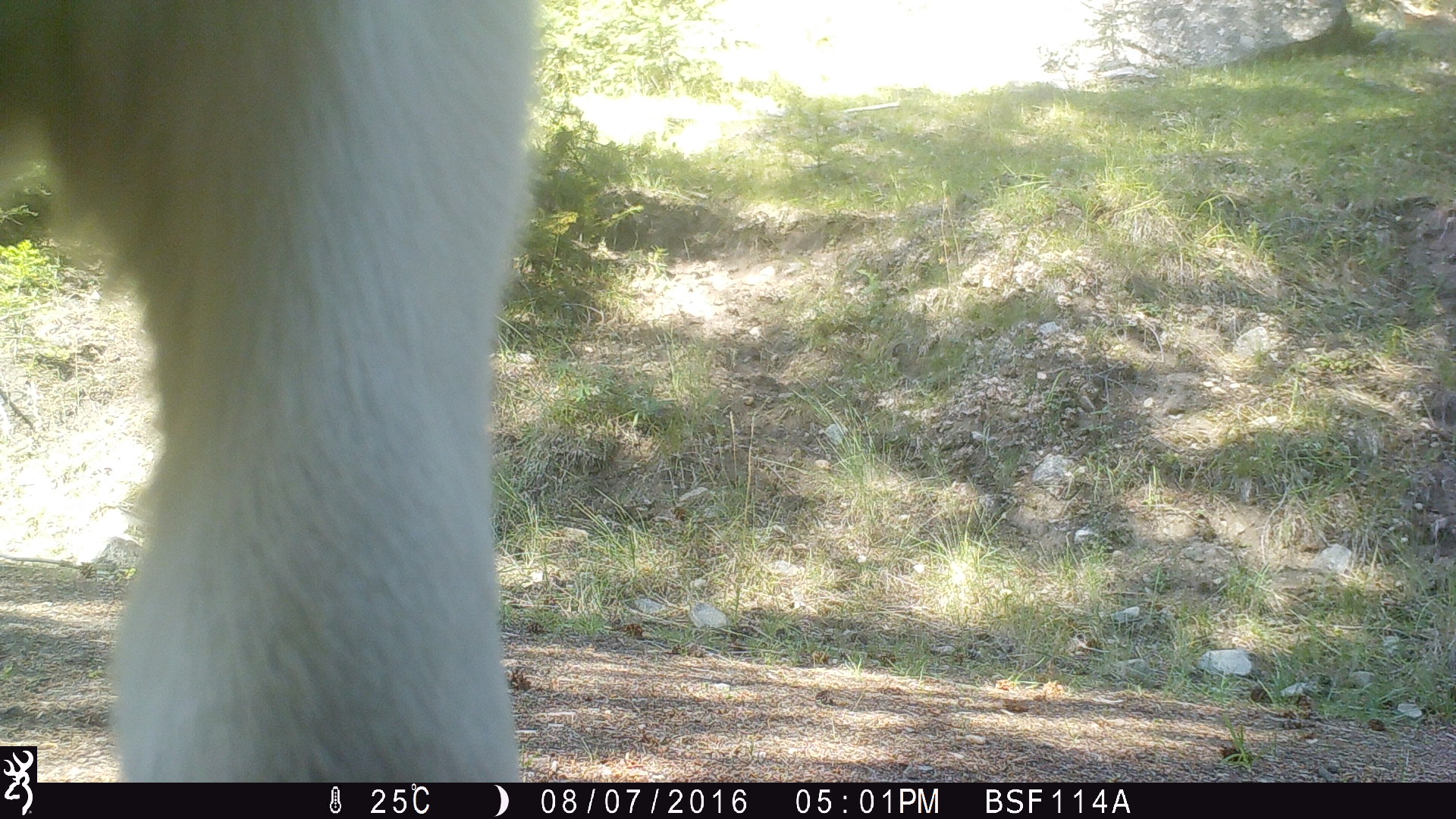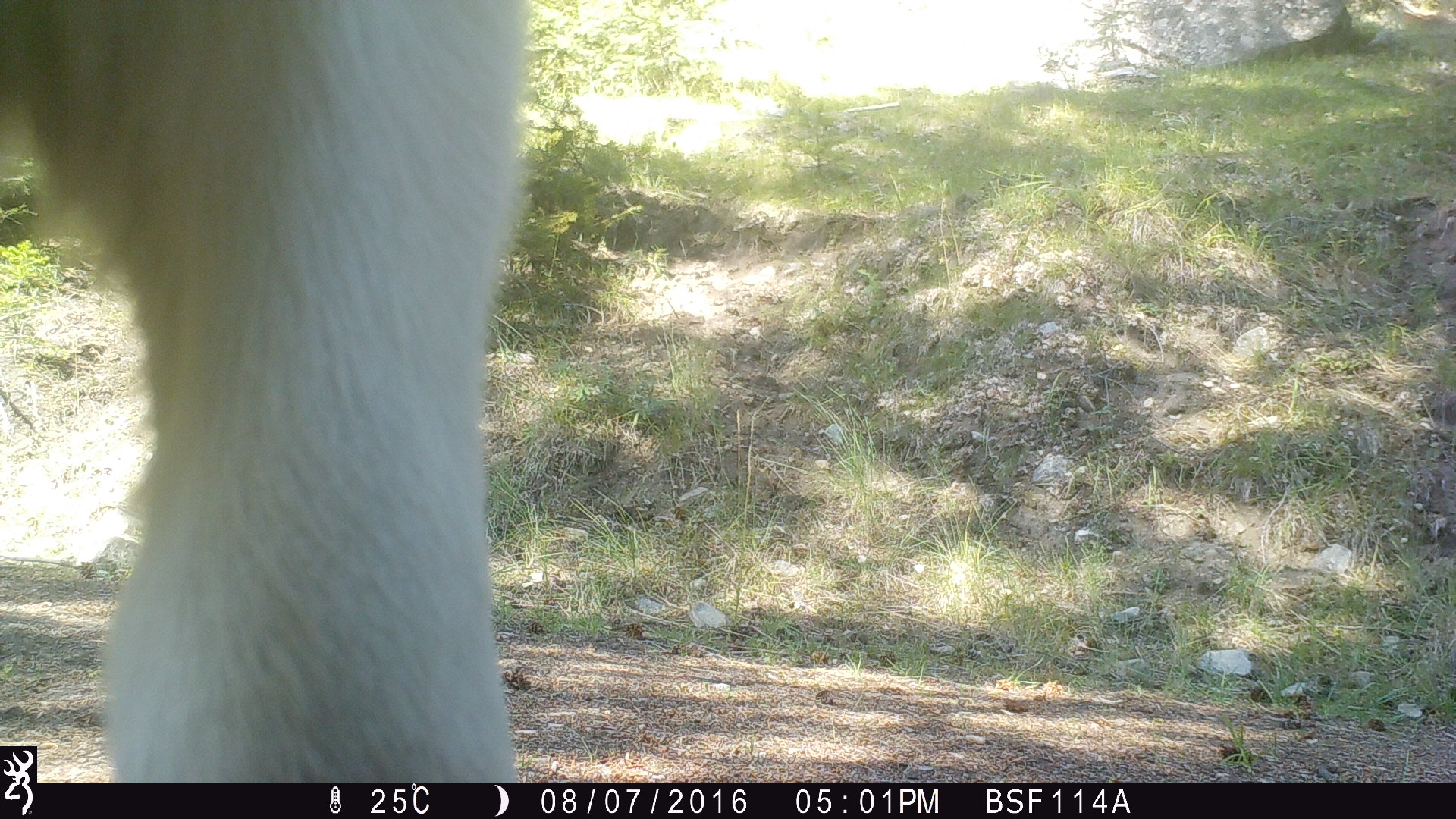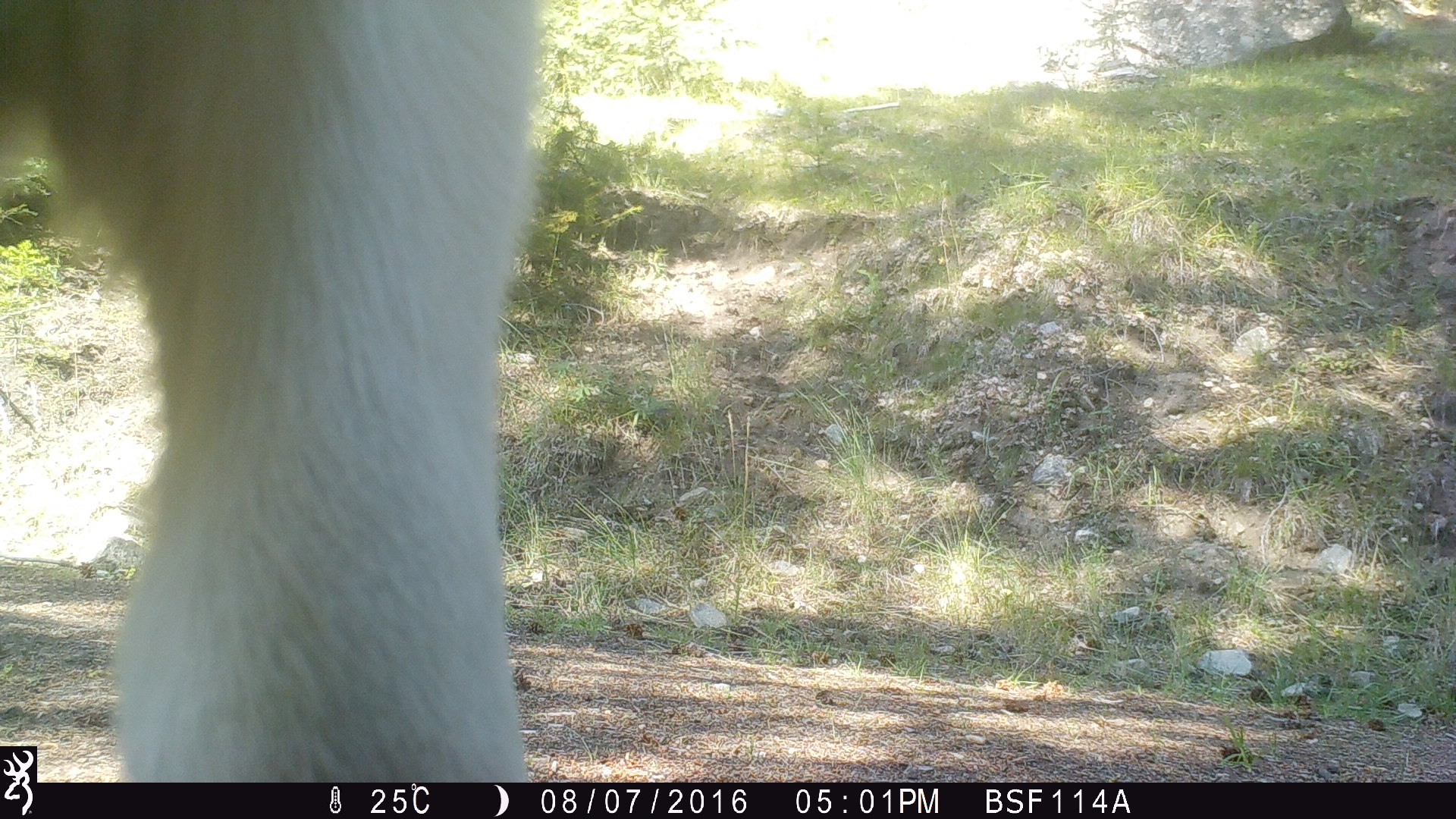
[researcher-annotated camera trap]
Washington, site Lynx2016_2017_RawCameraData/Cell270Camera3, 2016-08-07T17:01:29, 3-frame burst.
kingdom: Animalia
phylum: Chordata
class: Mammalia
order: Artiodactyla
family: Bovidae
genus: Bos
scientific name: Bos taurus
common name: domestic cattle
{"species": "domestic cattle (Bos taurus)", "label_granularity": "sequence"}